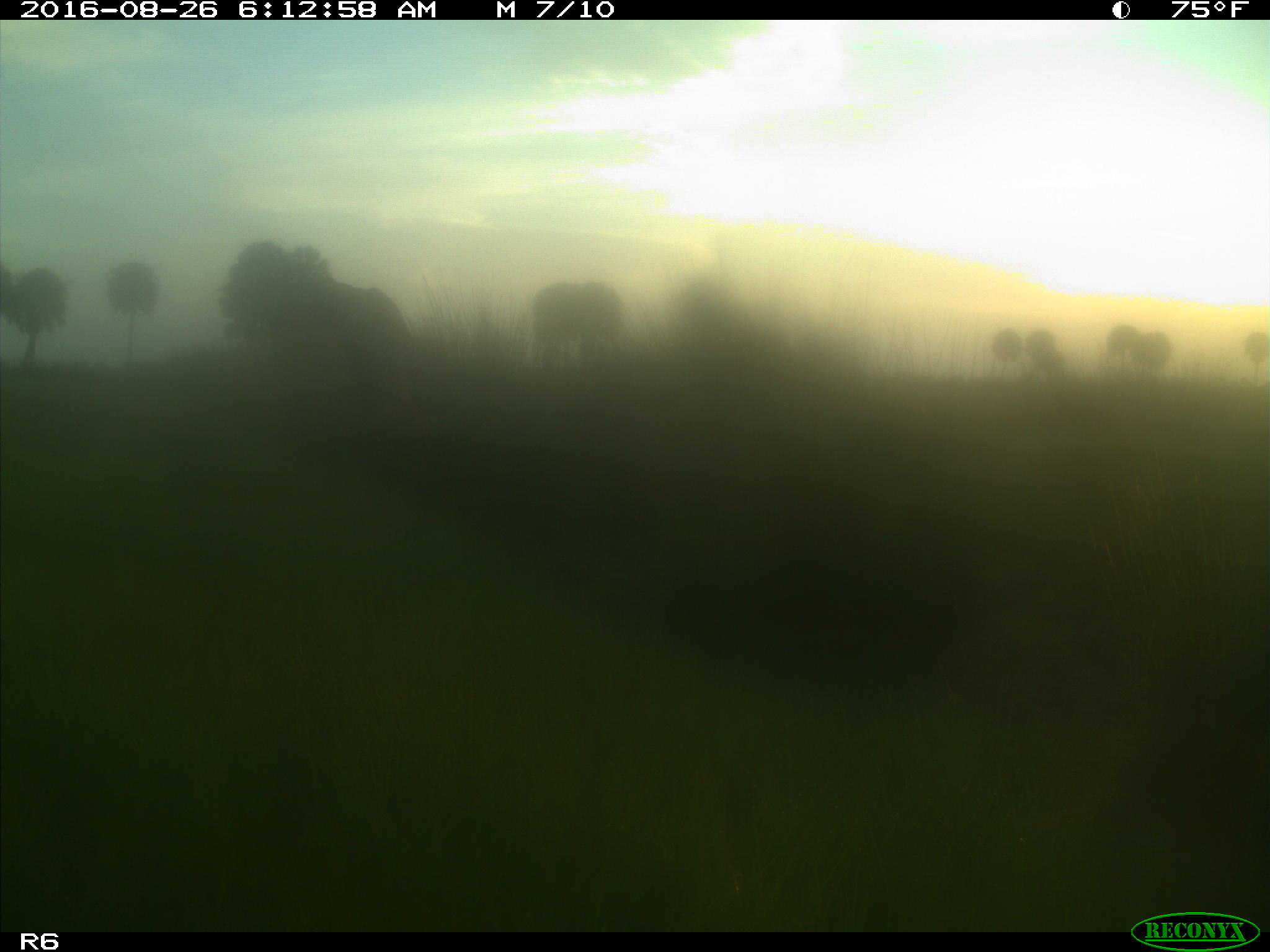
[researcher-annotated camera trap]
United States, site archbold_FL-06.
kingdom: Animalia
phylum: Chordata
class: Mammalia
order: Artiodactyla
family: Bovidae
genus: Bos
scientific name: Bos taurus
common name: domestic cow